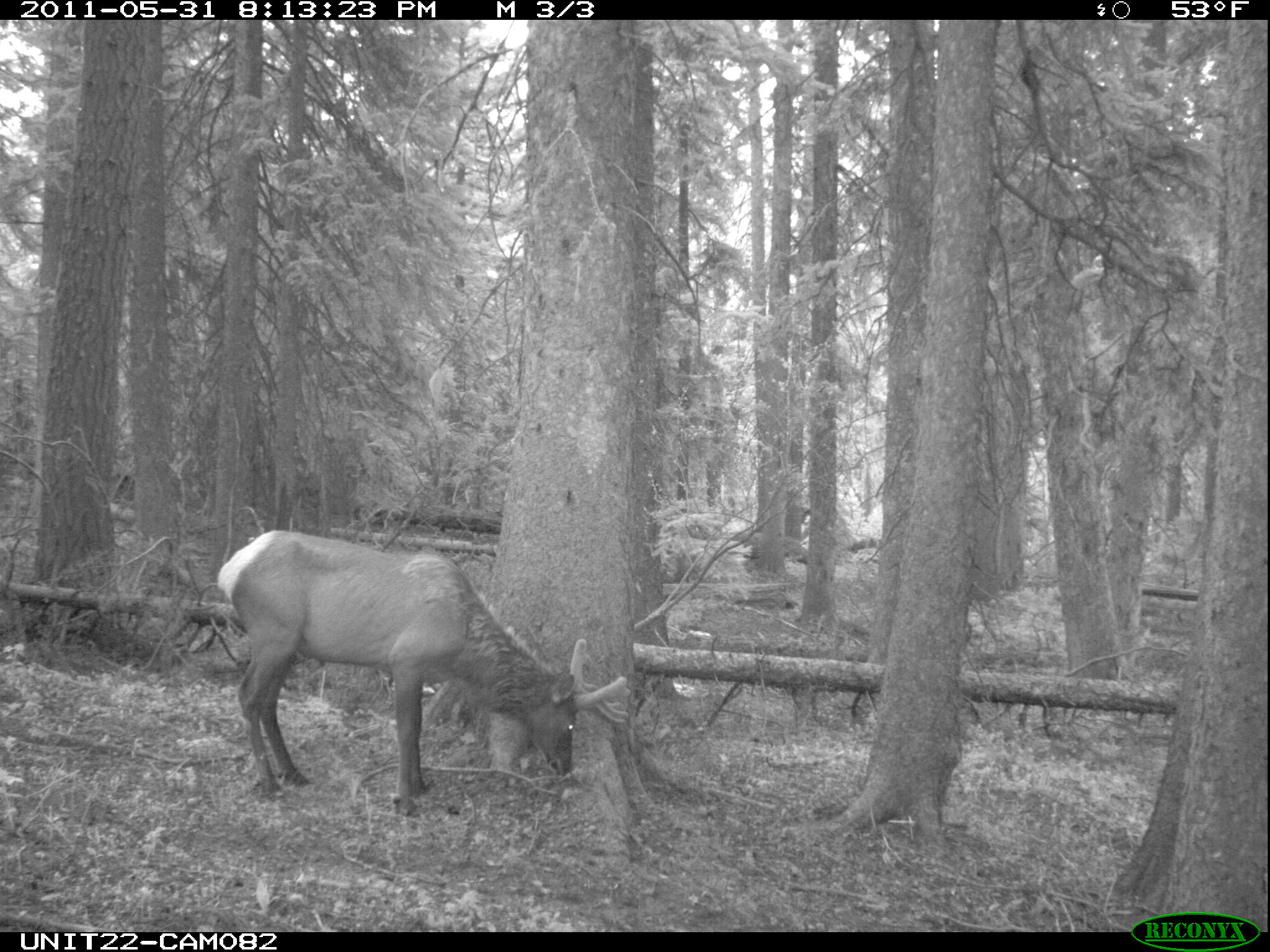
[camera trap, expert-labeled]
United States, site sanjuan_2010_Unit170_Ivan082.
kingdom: Animalia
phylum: Chordata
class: Mammalia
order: Artiodactyla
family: Cervidae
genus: Cervus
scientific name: Cervus elaphus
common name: red deer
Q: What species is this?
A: Cervus elaphus (red deer).